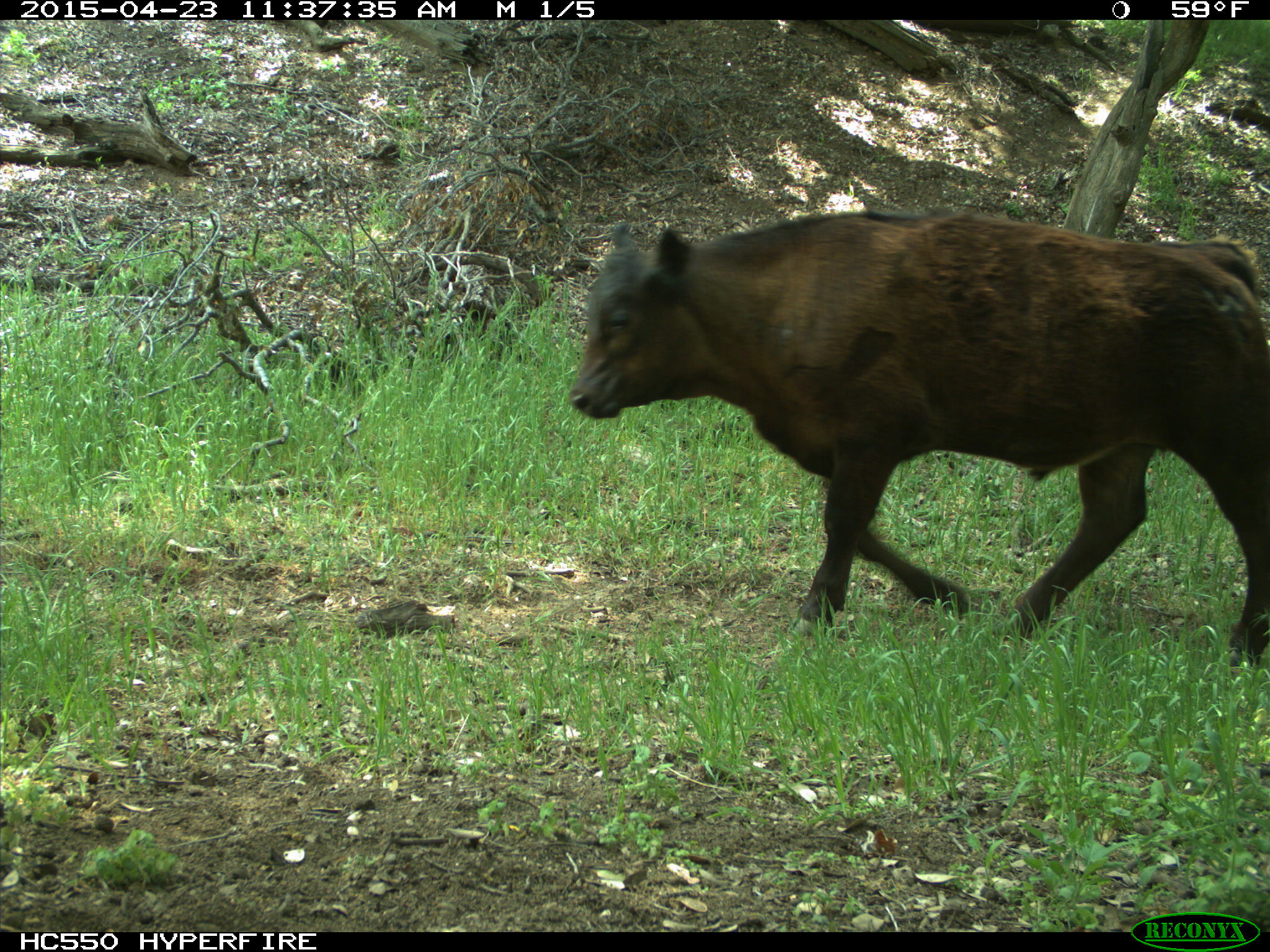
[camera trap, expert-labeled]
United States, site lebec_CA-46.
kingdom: Animalia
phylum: Chordata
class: Mammalia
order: Artiodactyla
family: Bovidae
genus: Bos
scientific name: Bos taurus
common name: domestic cow